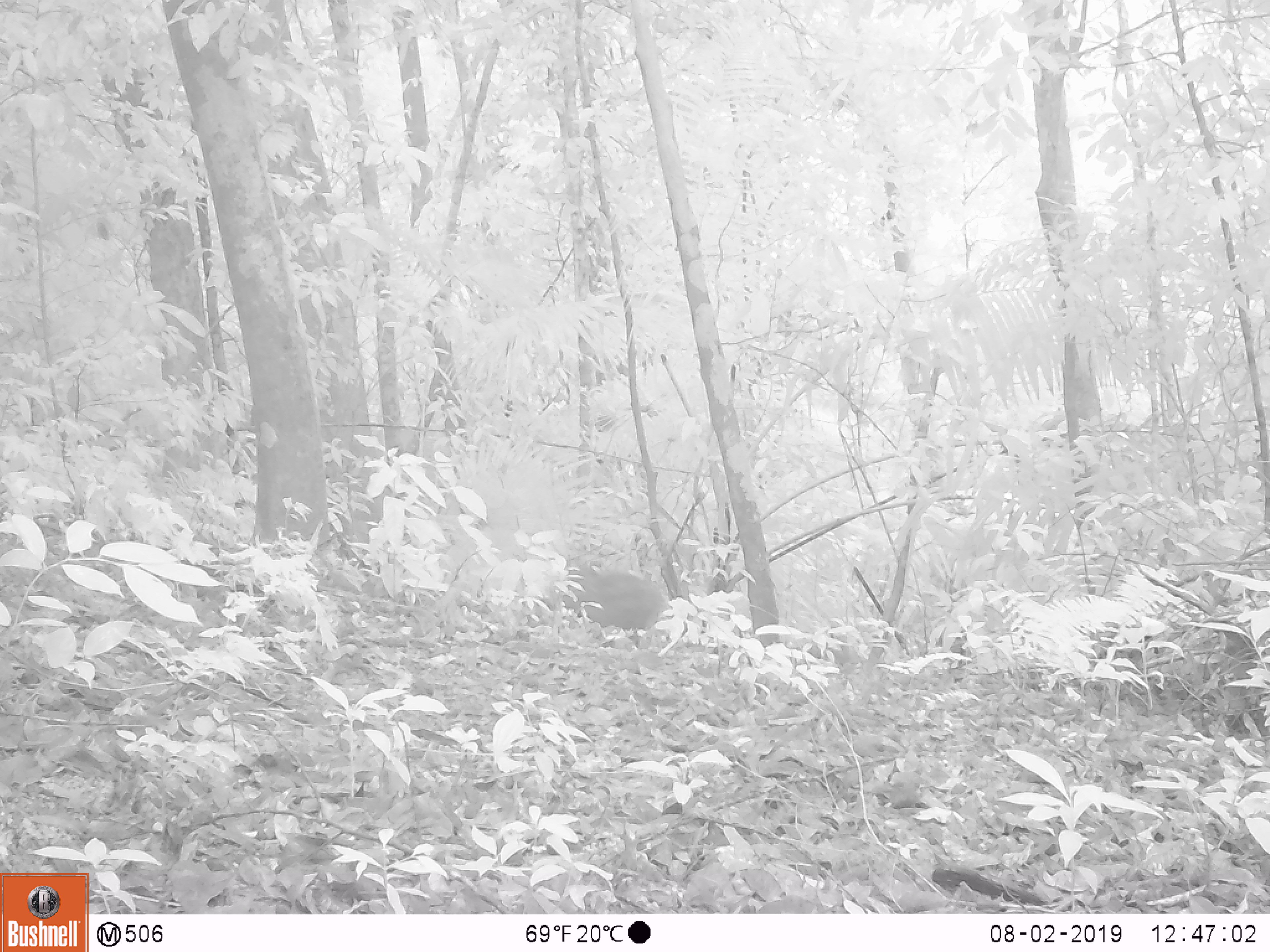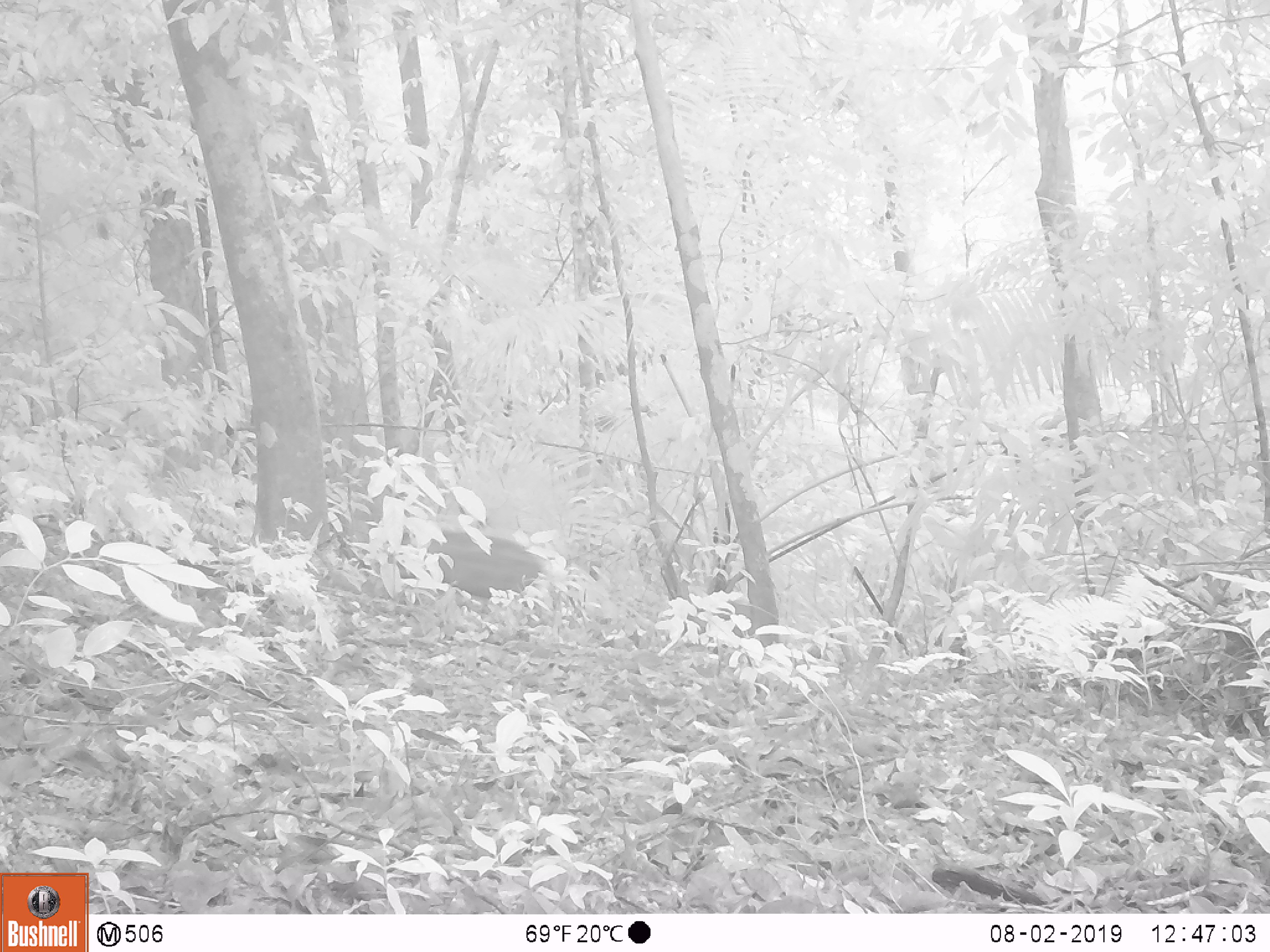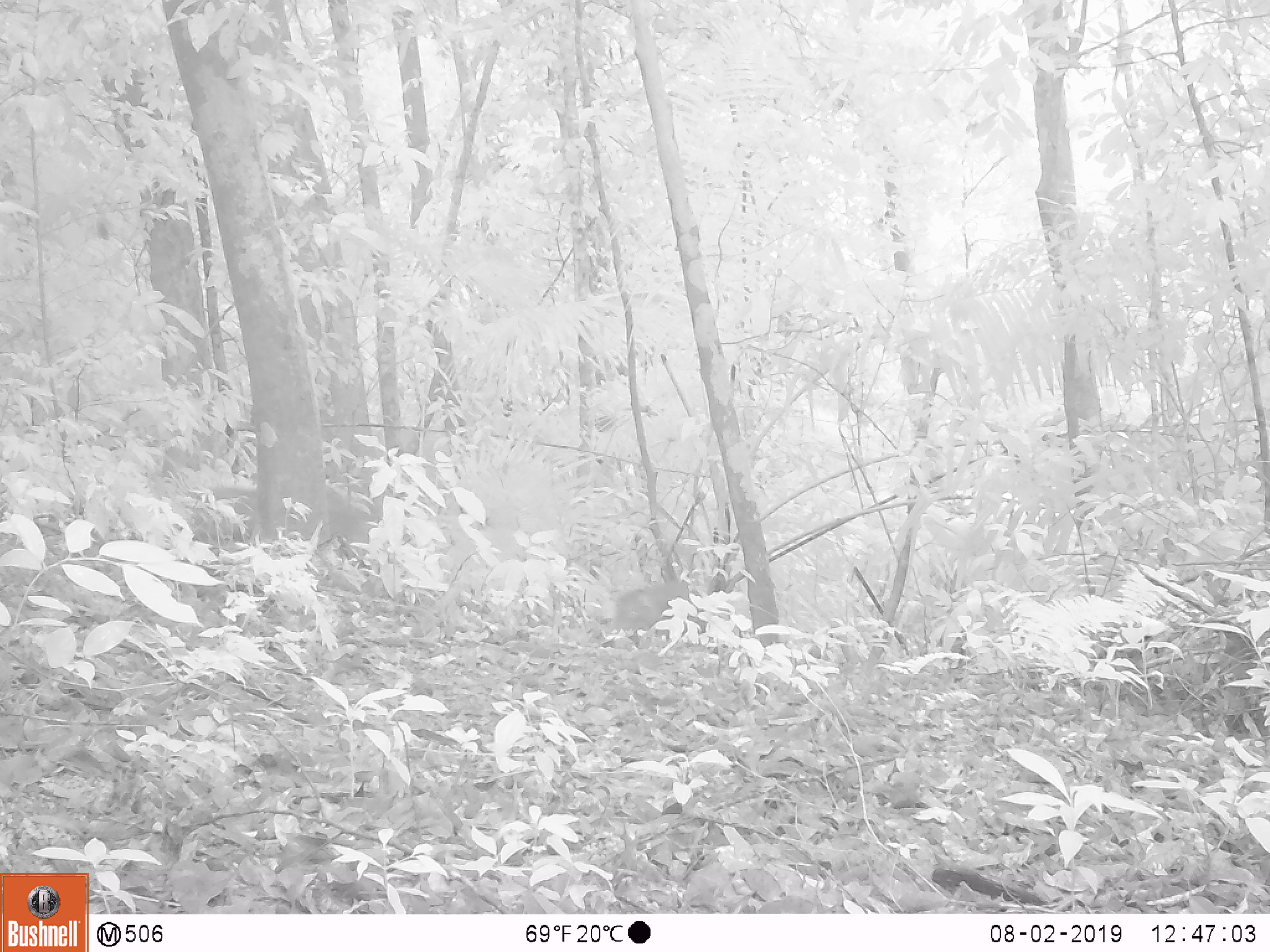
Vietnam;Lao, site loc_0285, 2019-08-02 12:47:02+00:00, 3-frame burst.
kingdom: Animalia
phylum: Chordata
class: Mammalia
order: Artiodactyla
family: Suidae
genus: Sus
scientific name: Sus scrofa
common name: eurasian wild pig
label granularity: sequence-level